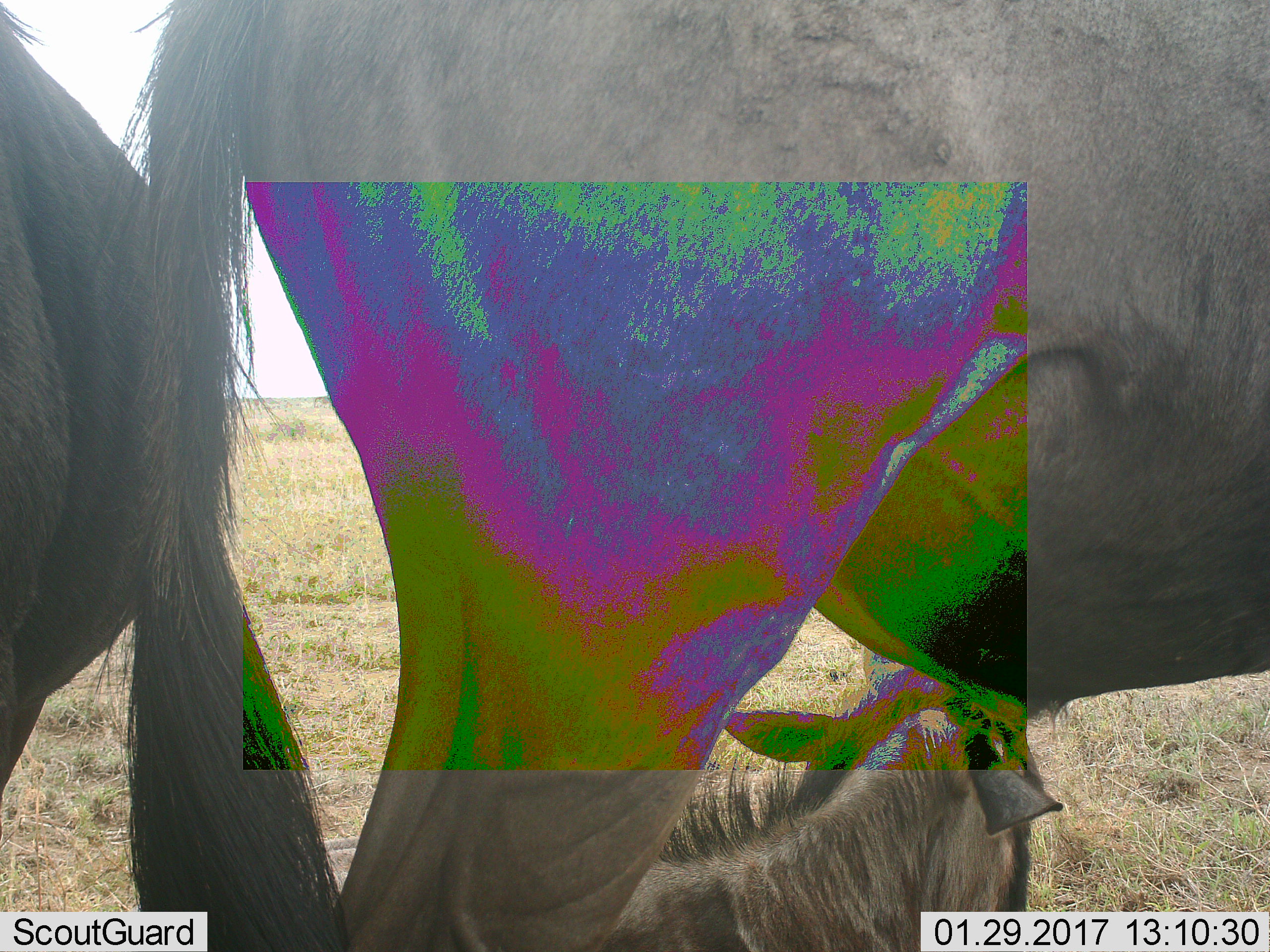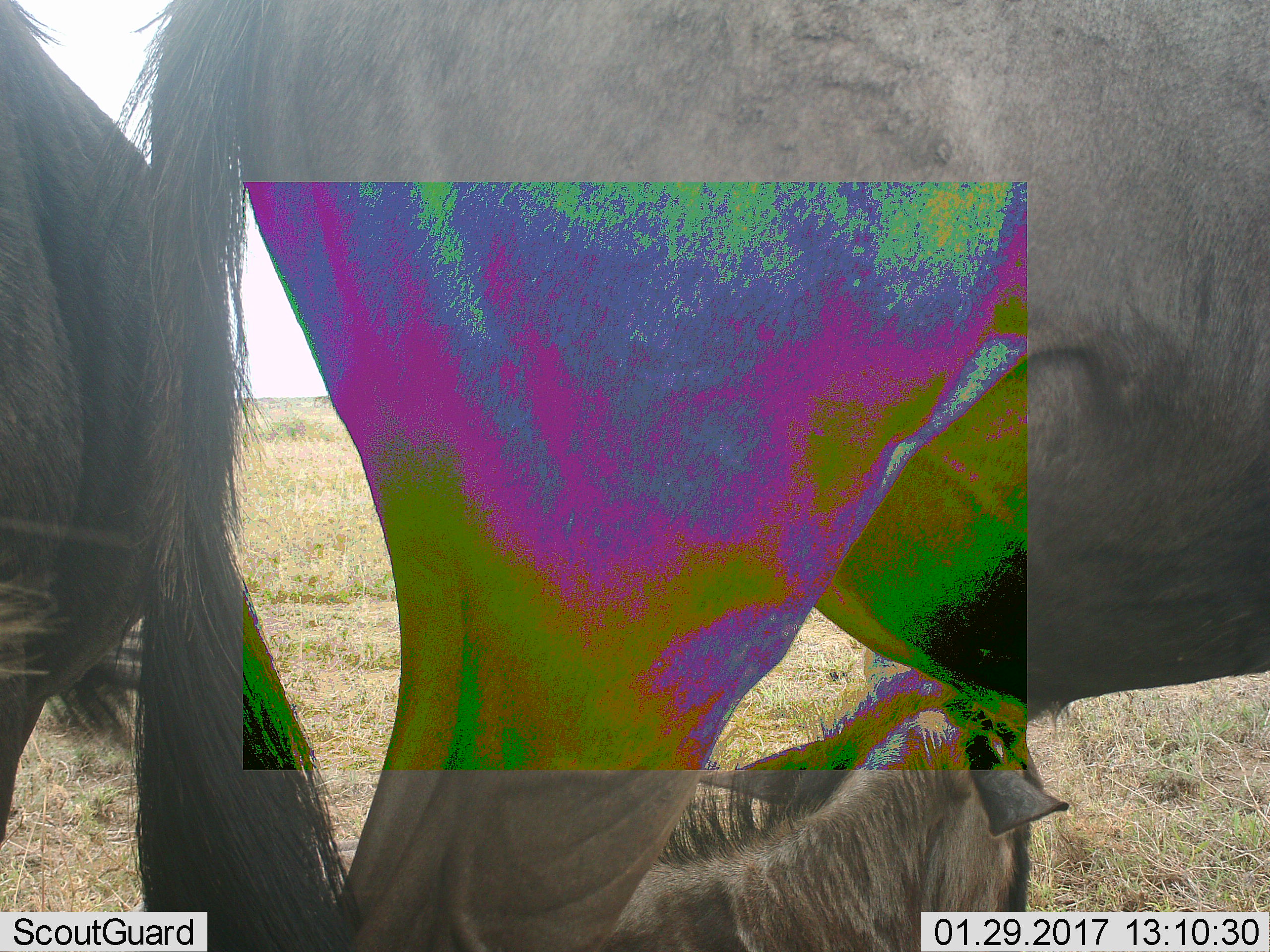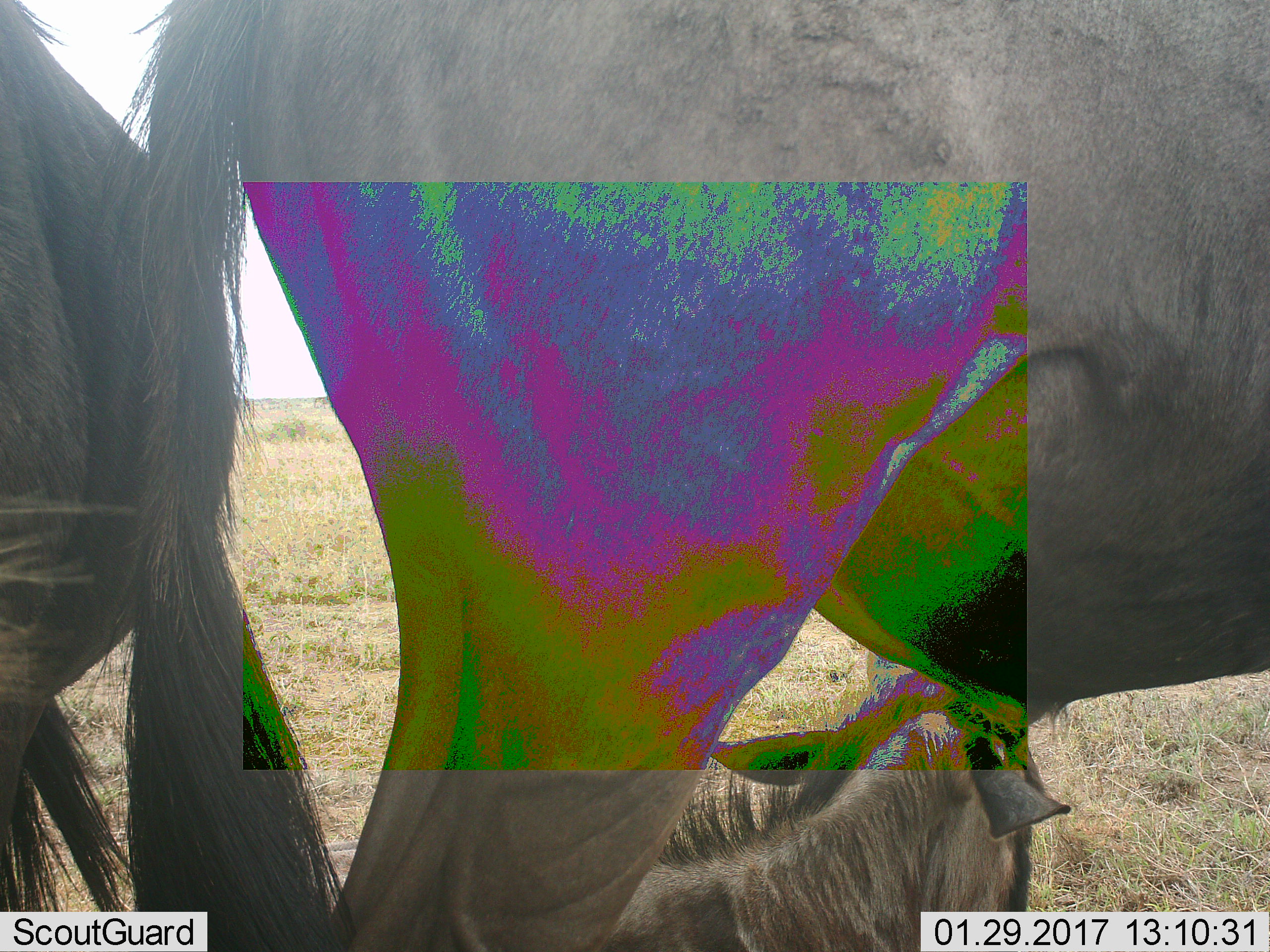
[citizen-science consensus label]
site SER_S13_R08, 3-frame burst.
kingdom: Animalia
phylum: Chordata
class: Mammalia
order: Artiodactyla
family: Bovidae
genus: Connochaetes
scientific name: Connochaetes taurinus taurinus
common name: blue wildebeest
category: wildebeestblue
Wildebeestblue (blue wildebeest) (Connochaetes taurinus taurinus), count 3. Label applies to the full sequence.